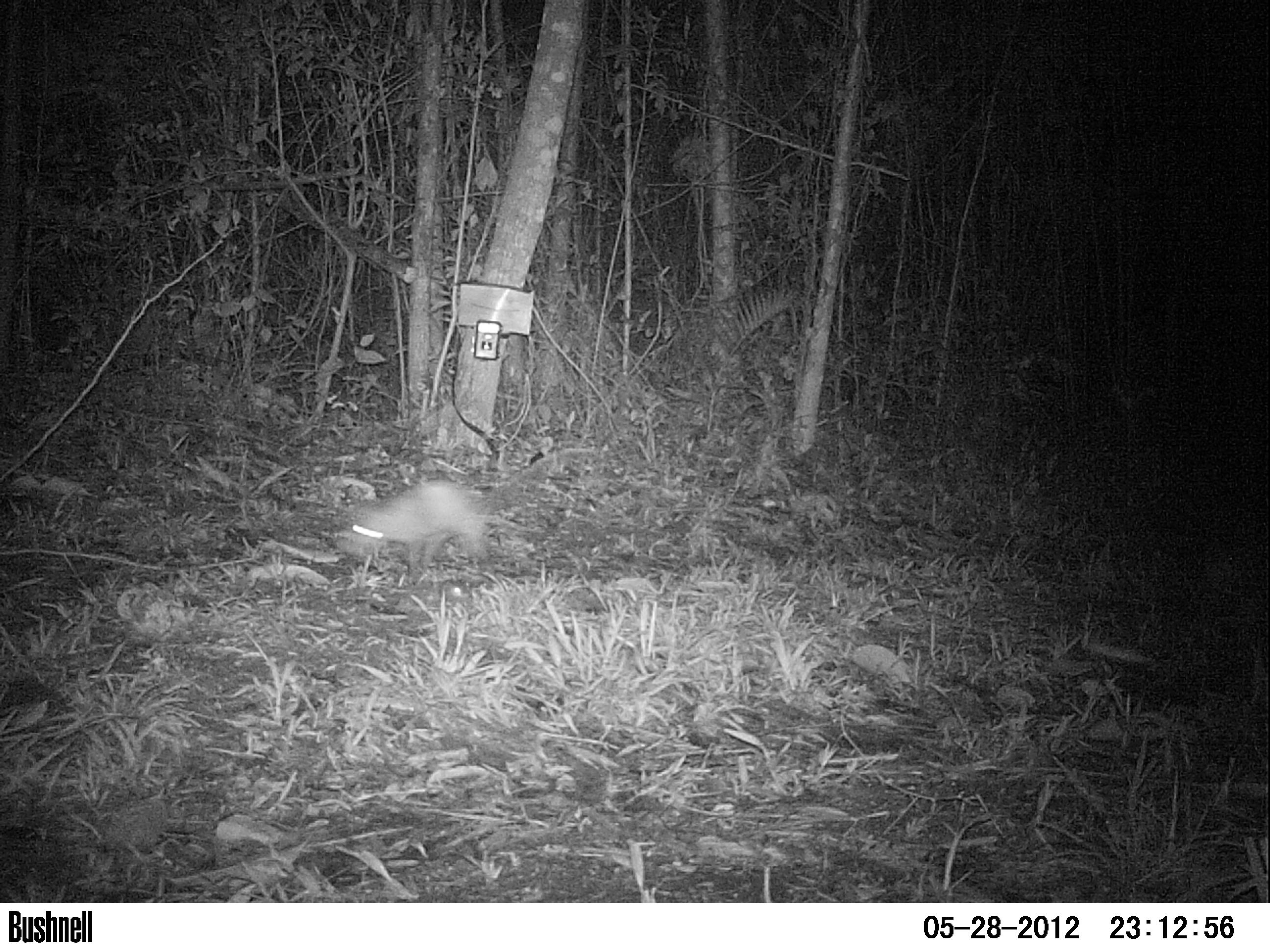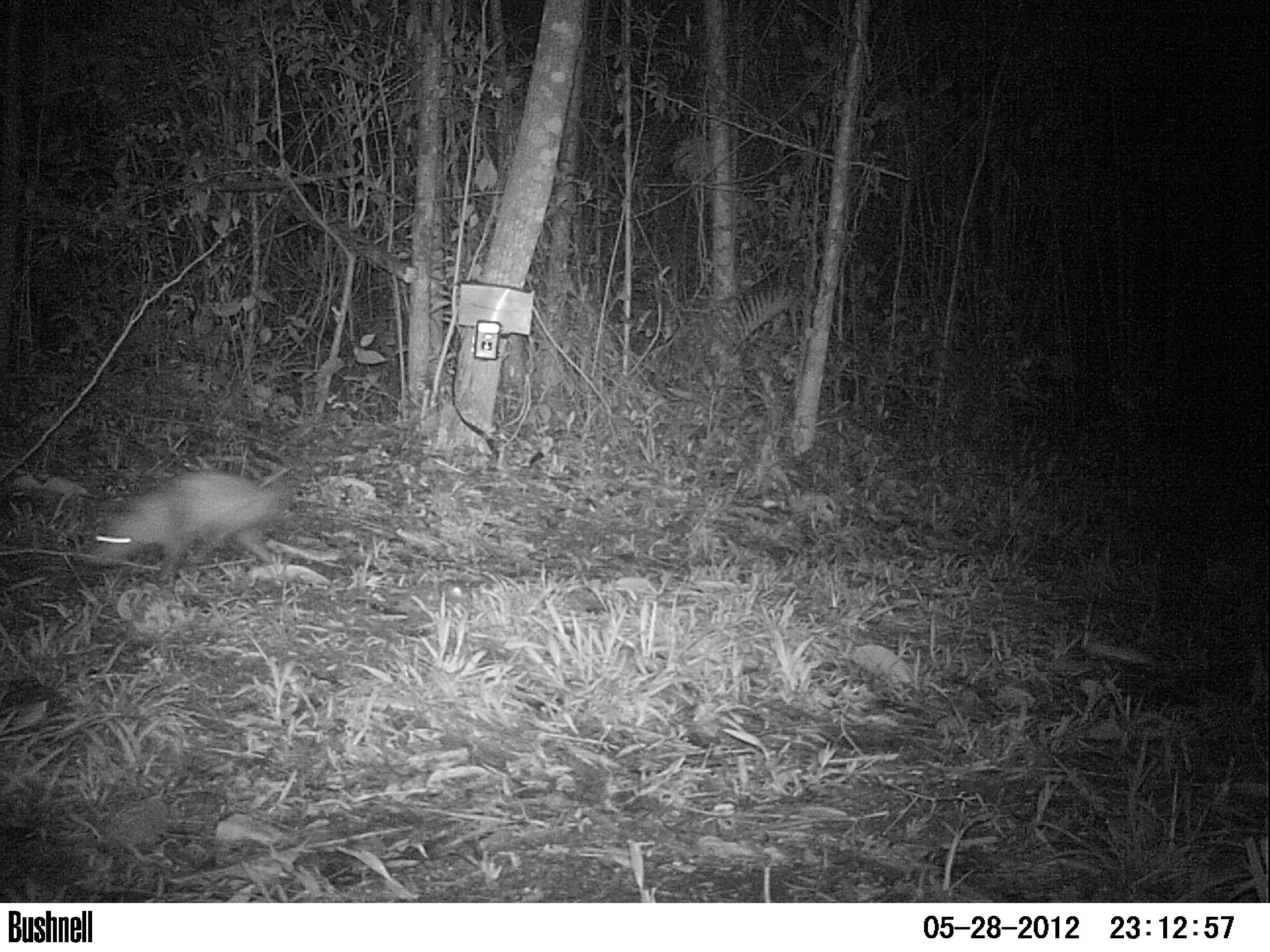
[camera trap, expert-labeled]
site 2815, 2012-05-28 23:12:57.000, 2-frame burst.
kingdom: Animalia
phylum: Chordata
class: Mammalia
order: Didelphimorphia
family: Didelphidae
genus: Didelphis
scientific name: Didelphis virginiana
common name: virginia opossum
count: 1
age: adult